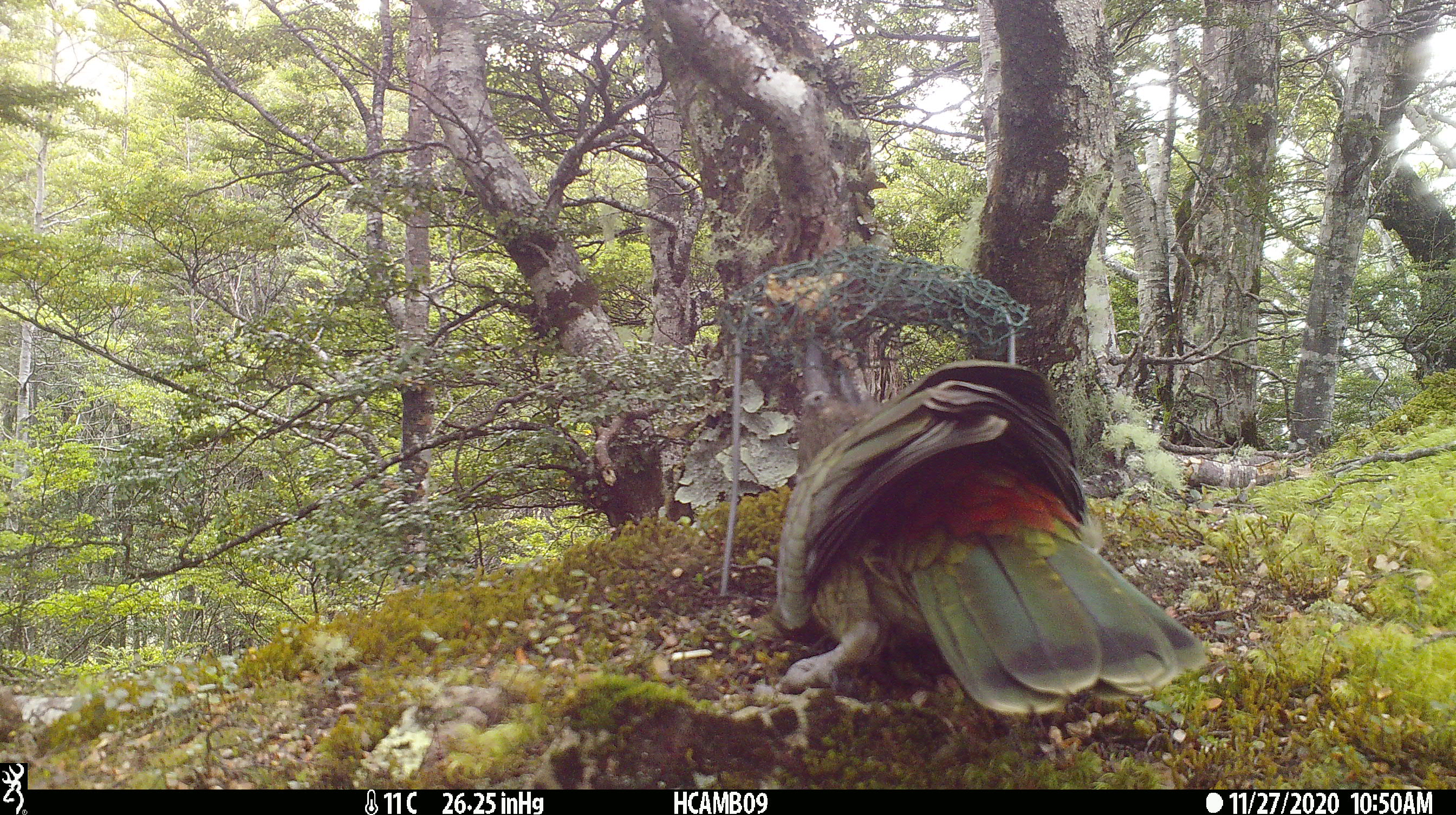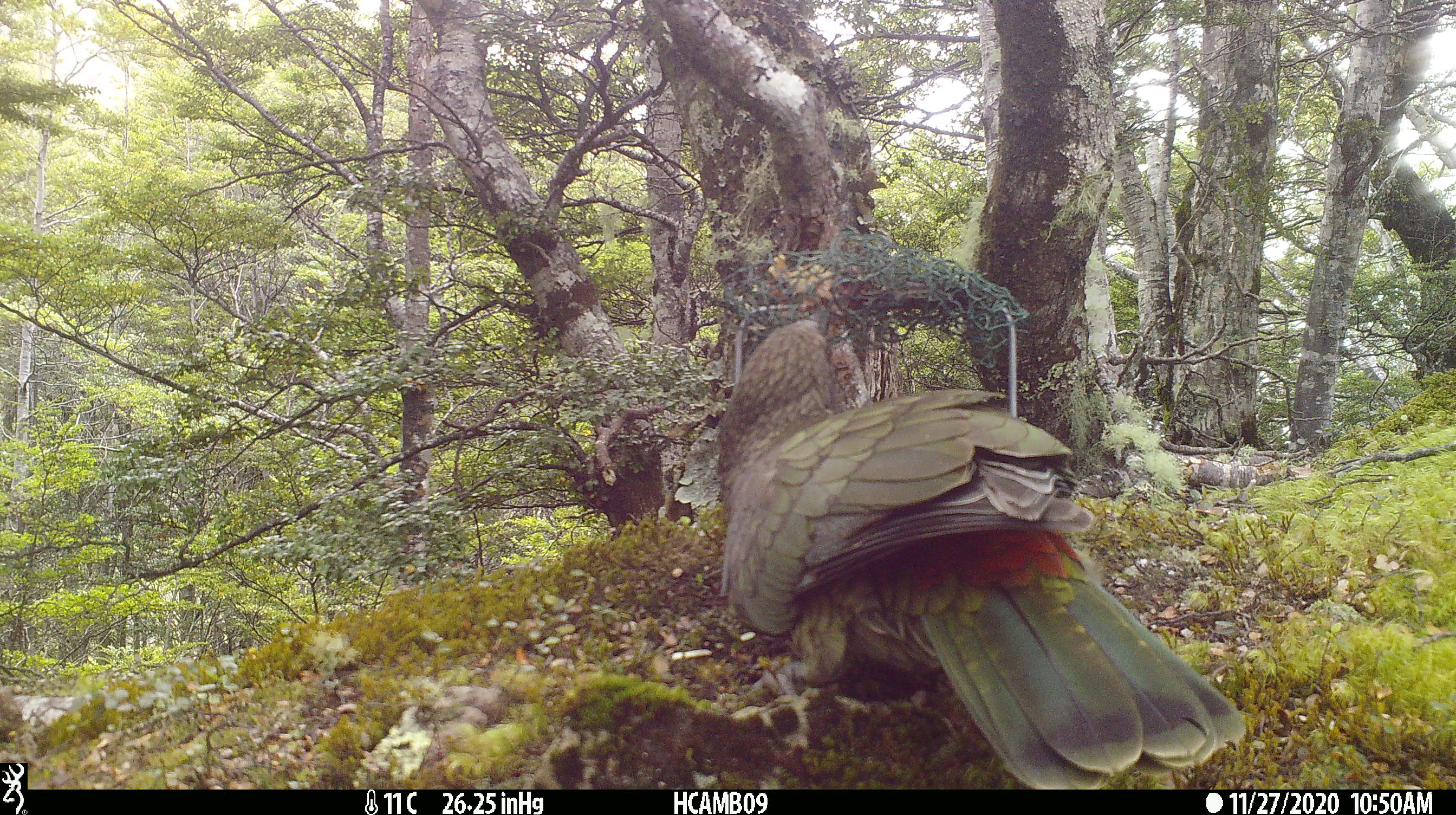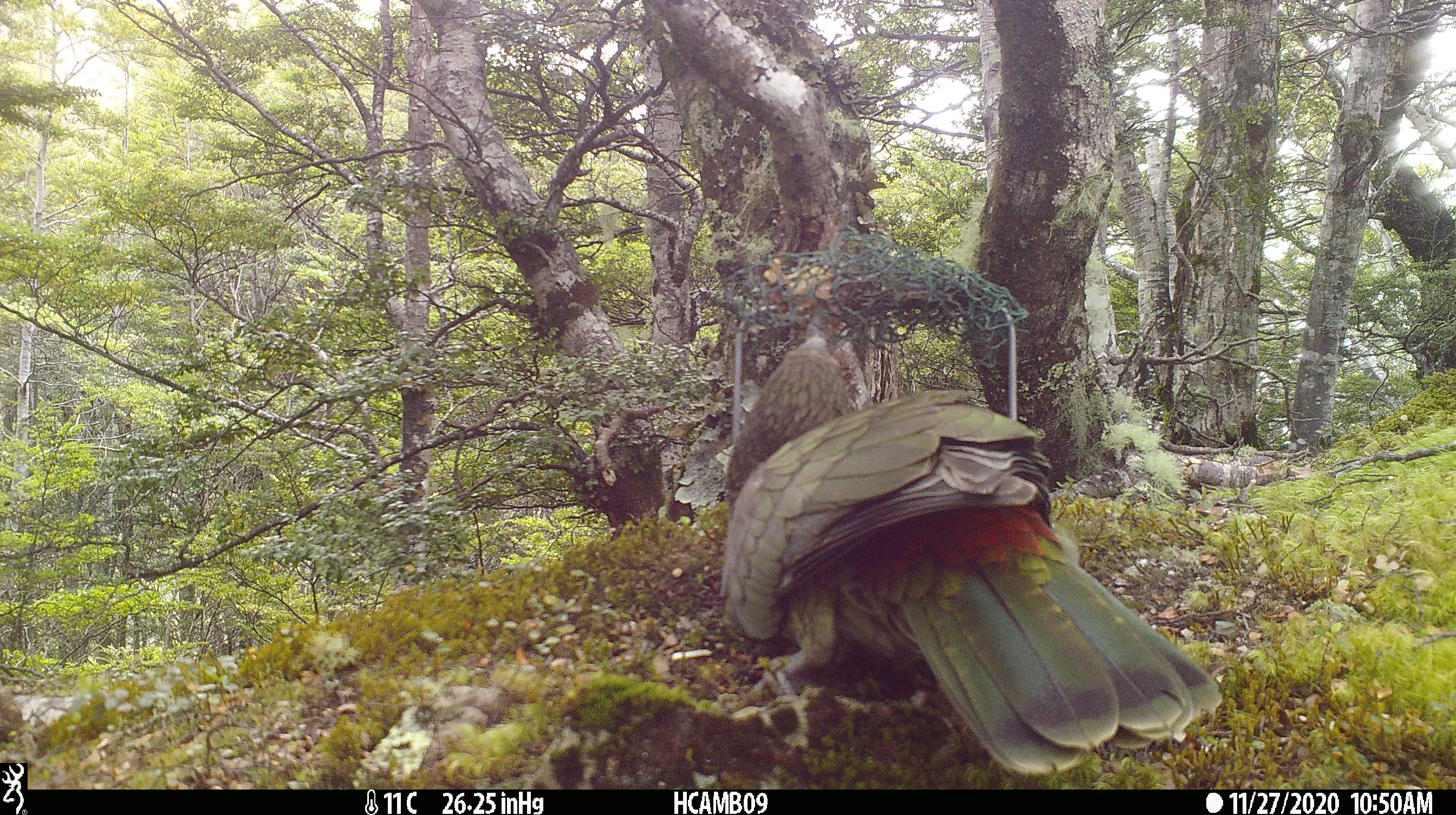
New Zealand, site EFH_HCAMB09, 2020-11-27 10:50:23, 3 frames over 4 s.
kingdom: Animalia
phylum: Chordata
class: Aves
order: Psittaciformes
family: Strigopidae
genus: Nestor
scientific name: Nestor notabilis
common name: kea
Kea (Nestor notabilis).